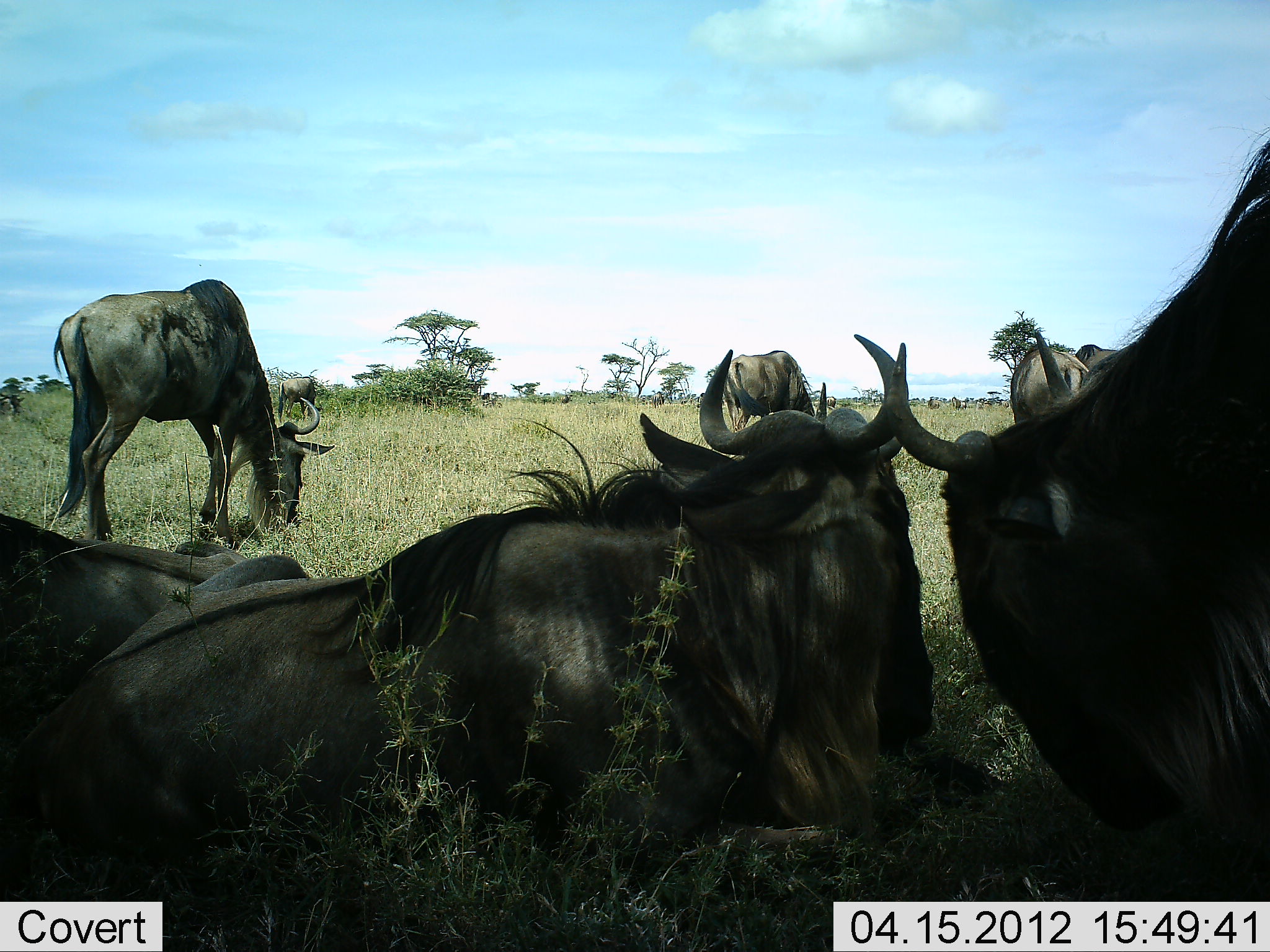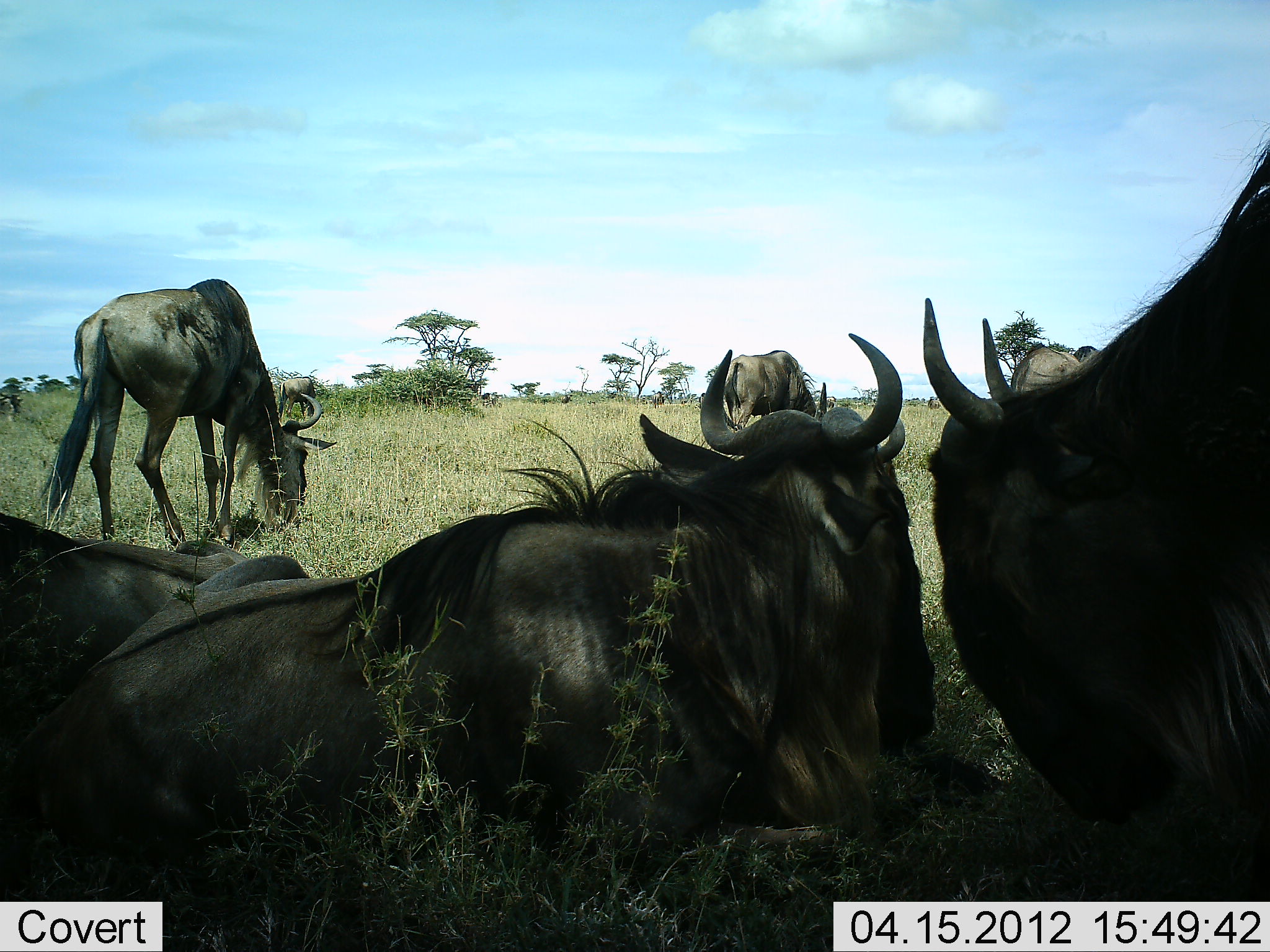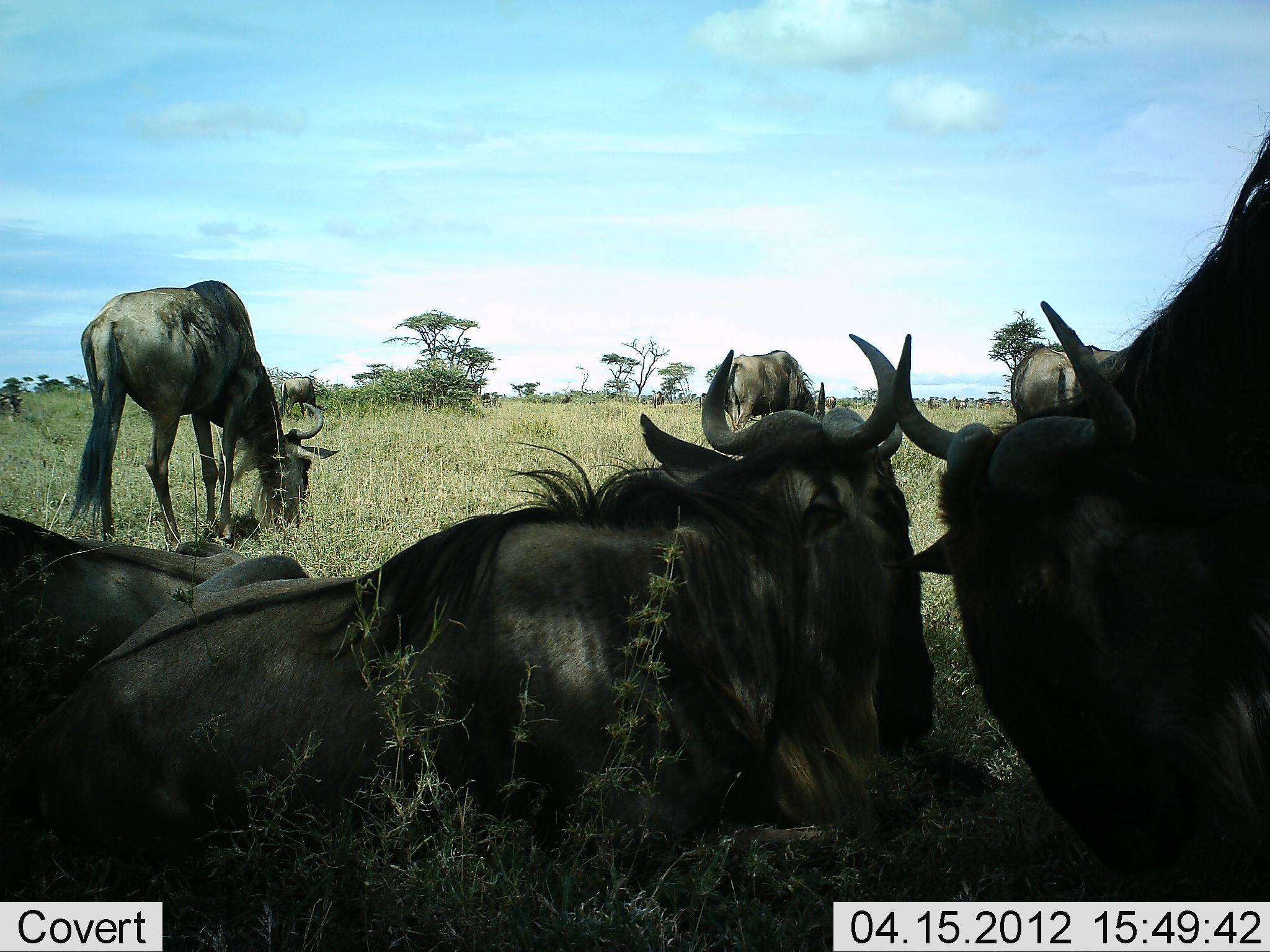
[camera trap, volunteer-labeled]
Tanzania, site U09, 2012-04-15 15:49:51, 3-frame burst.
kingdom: Animalia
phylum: Chordata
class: Mammalia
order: Artiodactyla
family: Bovidae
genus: Connochaetes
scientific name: Connochaetes taurinus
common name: blue wildebeest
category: wildebeest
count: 6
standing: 53%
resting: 88%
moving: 12%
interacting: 12%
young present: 0%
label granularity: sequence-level